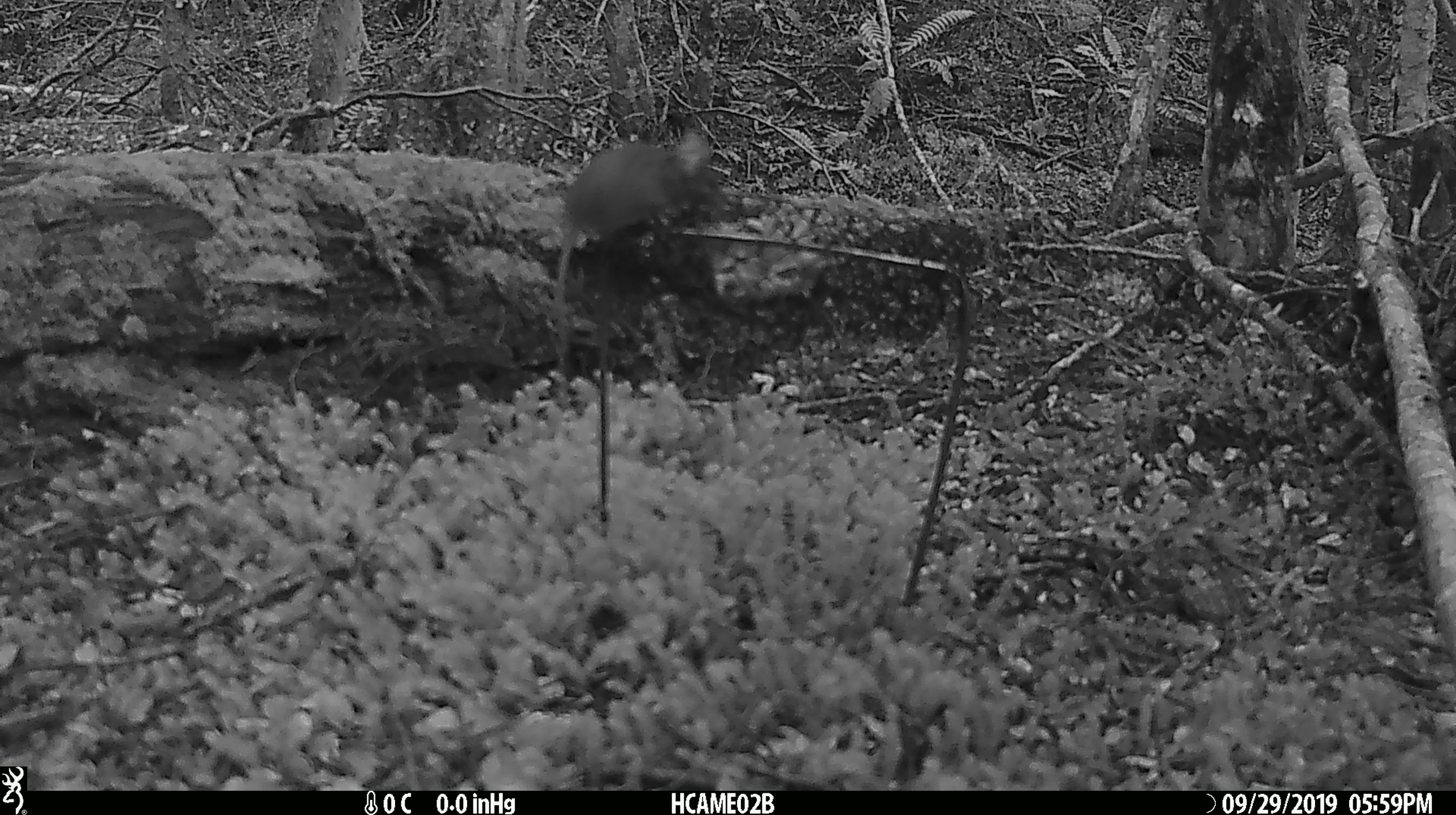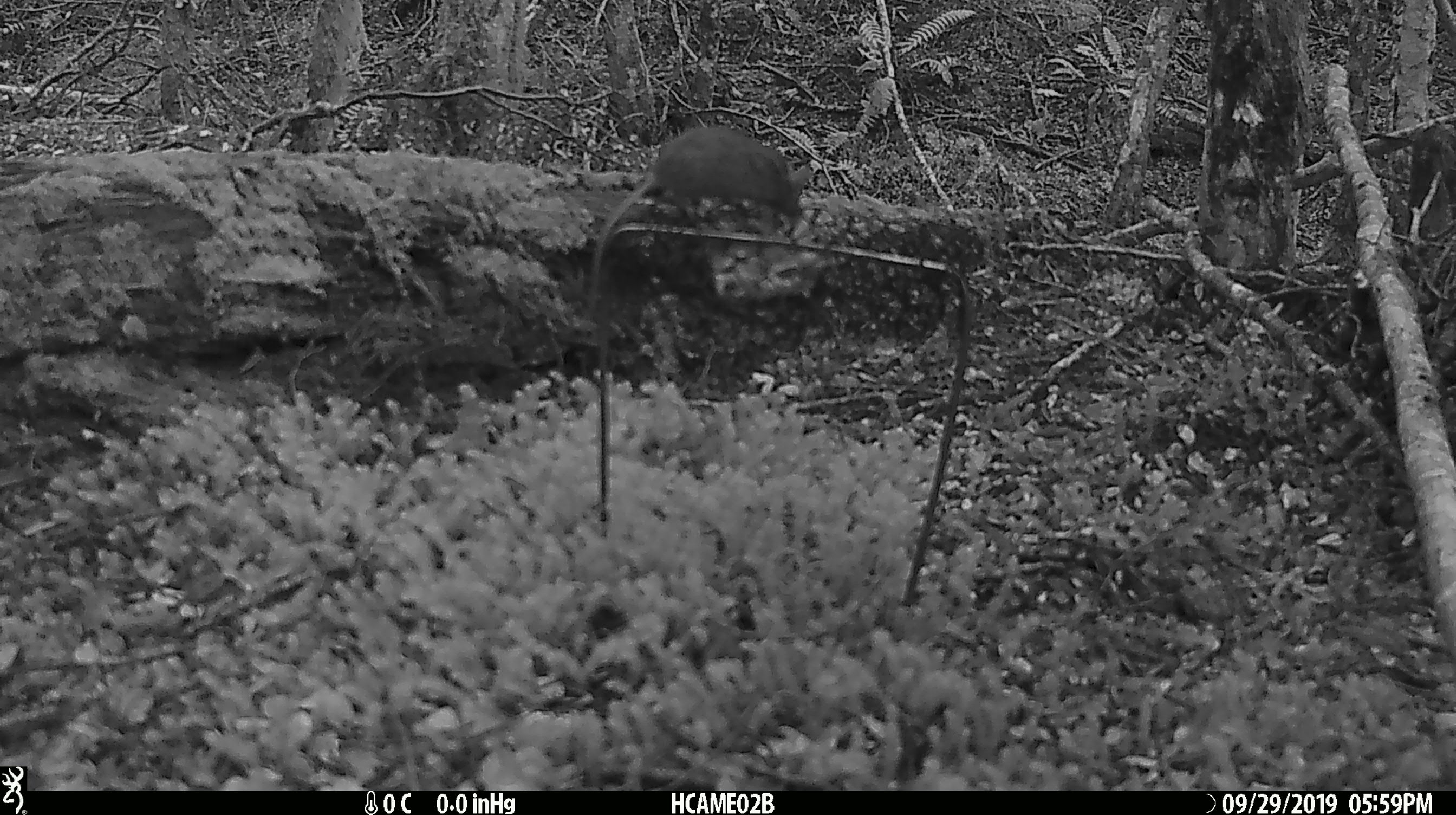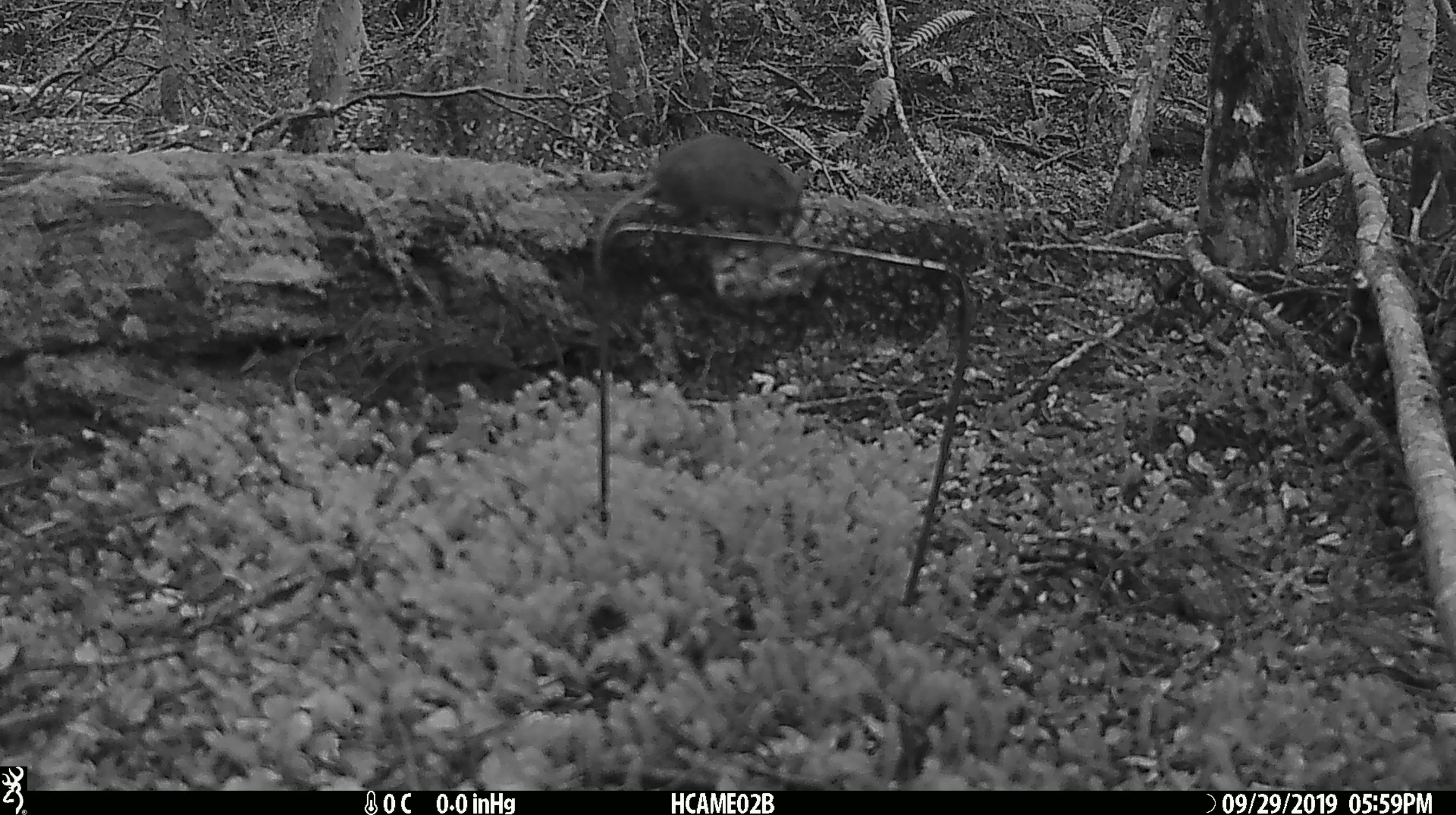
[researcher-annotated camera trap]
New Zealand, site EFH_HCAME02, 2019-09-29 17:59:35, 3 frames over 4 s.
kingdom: Animalia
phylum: Chordata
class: Mammalia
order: Rodentia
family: Muridae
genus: Mus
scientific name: Mus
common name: mouse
Mouse (Mus).